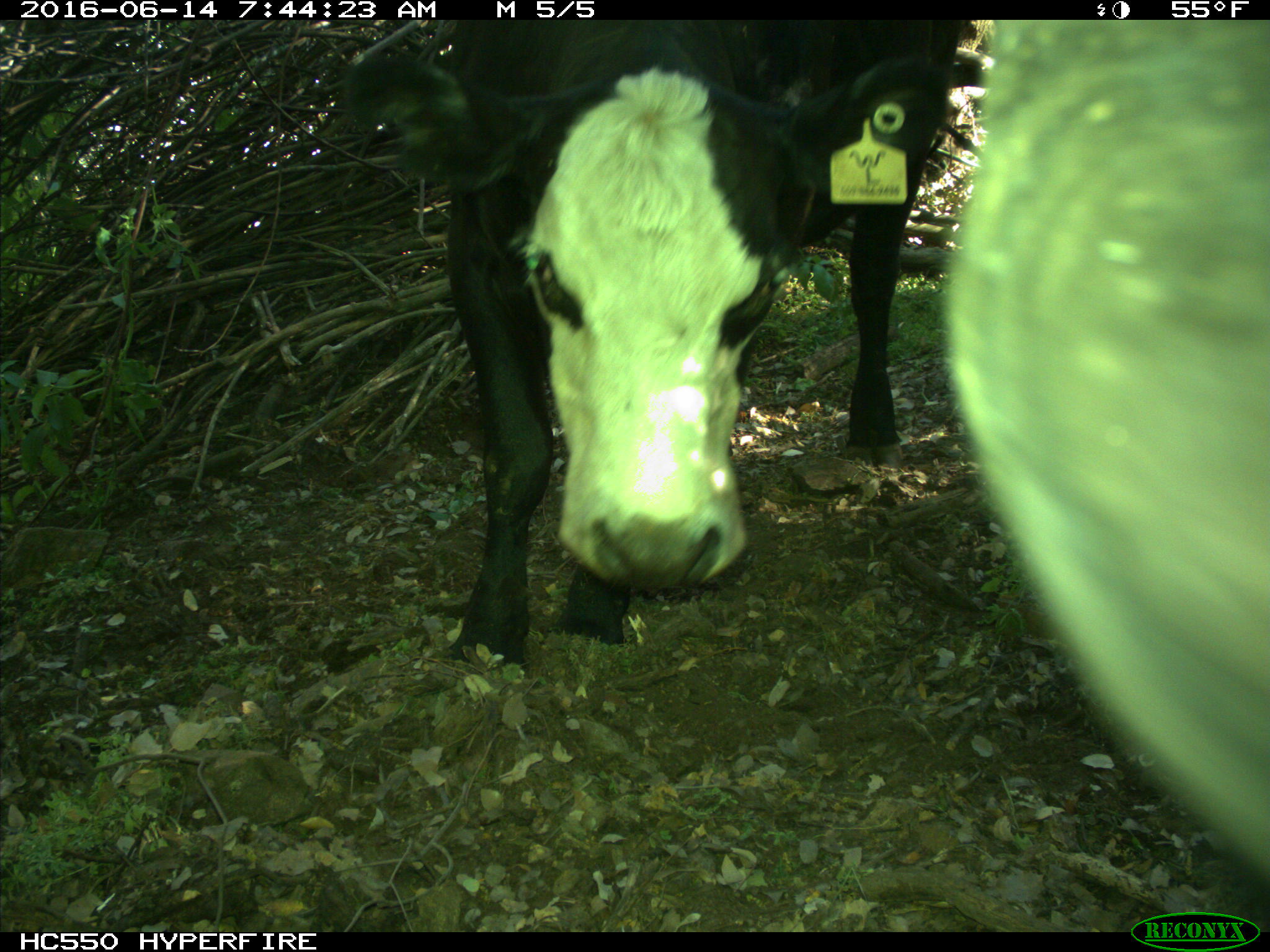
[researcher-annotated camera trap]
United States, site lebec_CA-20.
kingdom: Animalia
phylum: Chordata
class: Mammalia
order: Artiodactyla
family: Bovidae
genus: Bos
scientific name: Bos taurus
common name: domestic cow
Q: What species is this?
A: Bos taurus (domestic cow).